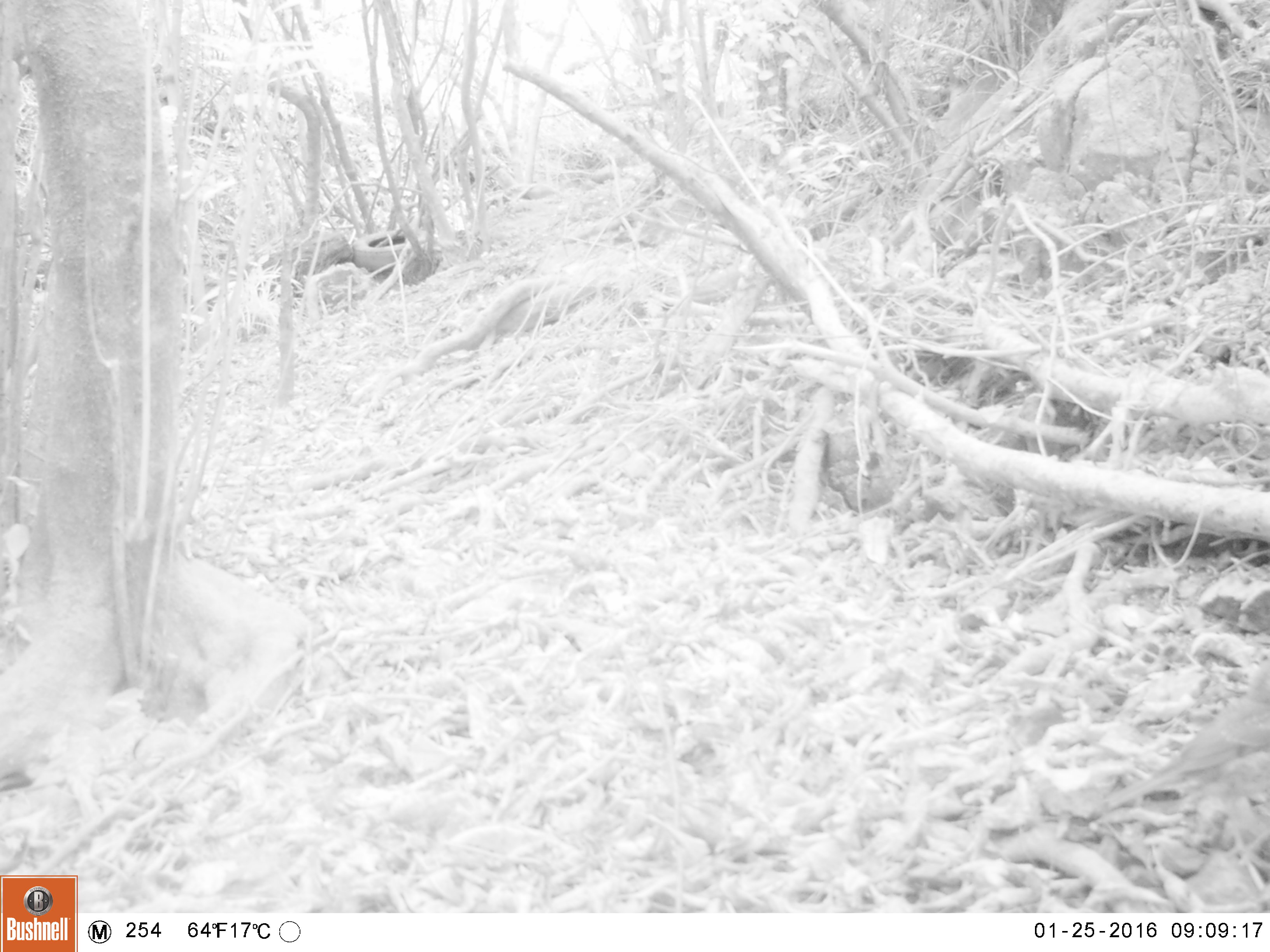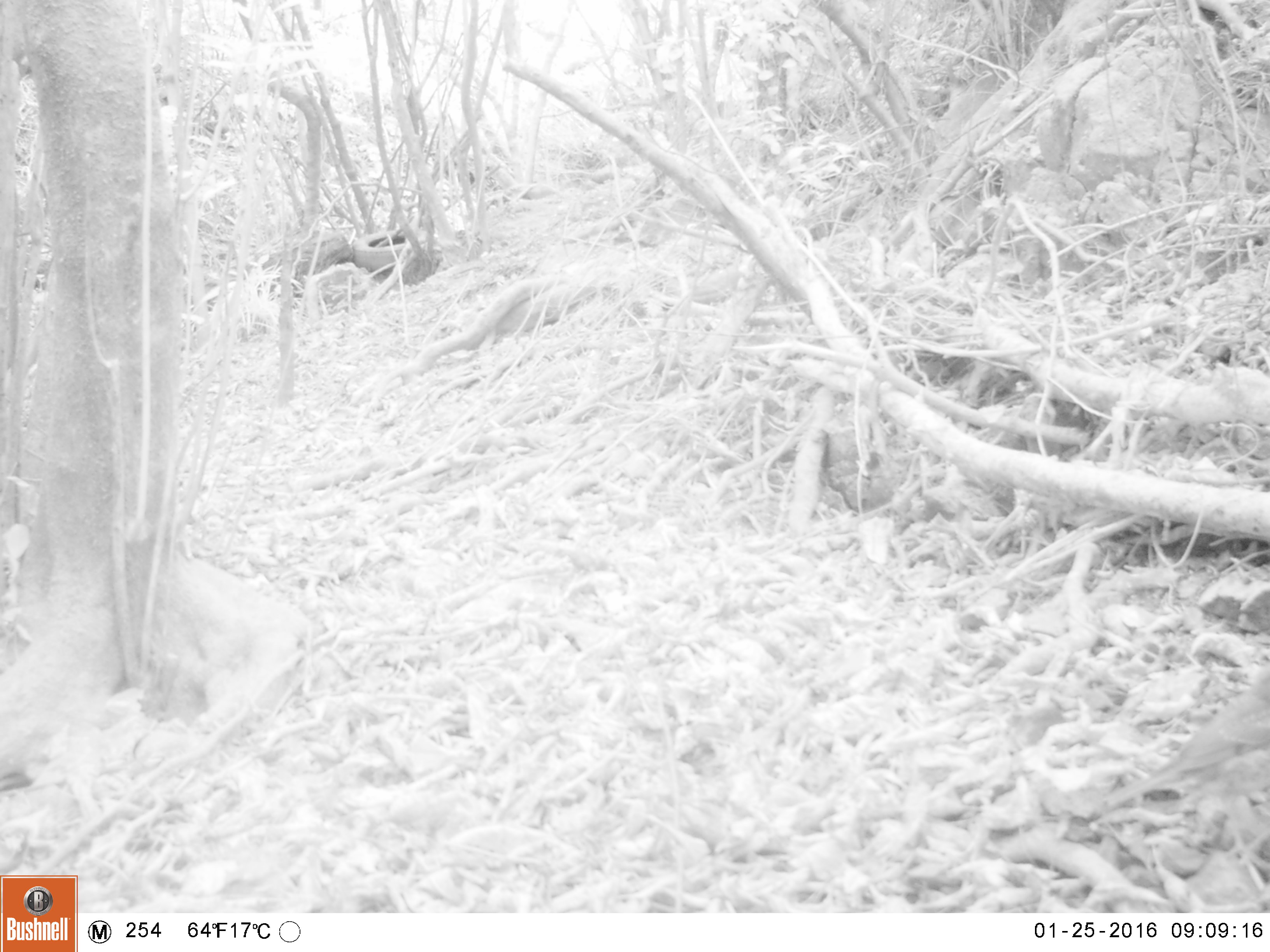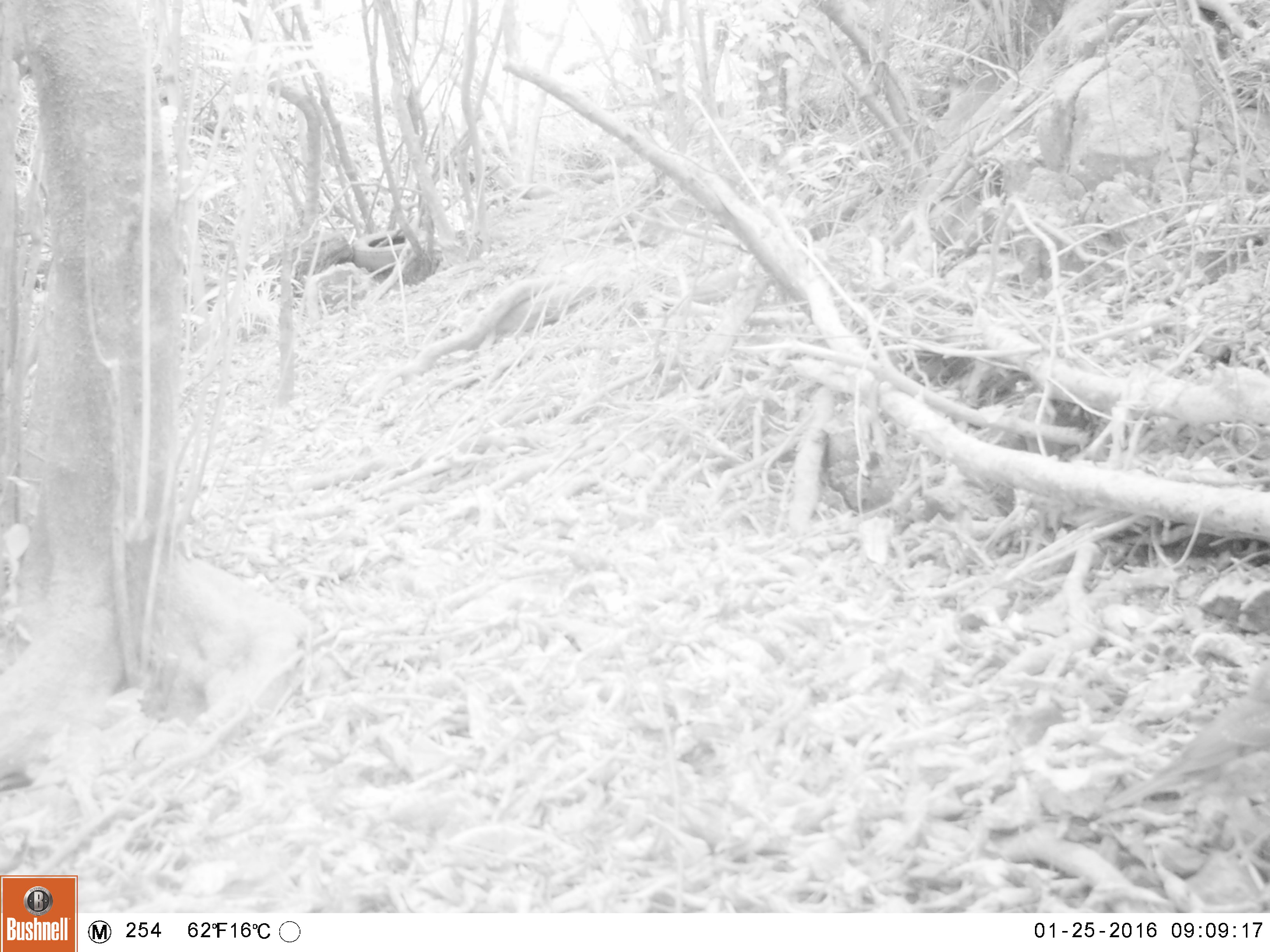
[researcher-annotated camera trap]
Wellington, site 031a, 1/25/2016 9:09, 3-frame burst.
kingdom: Animalia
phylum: Chordata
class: Aves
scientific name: Aves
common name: bird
Bird (Aves).